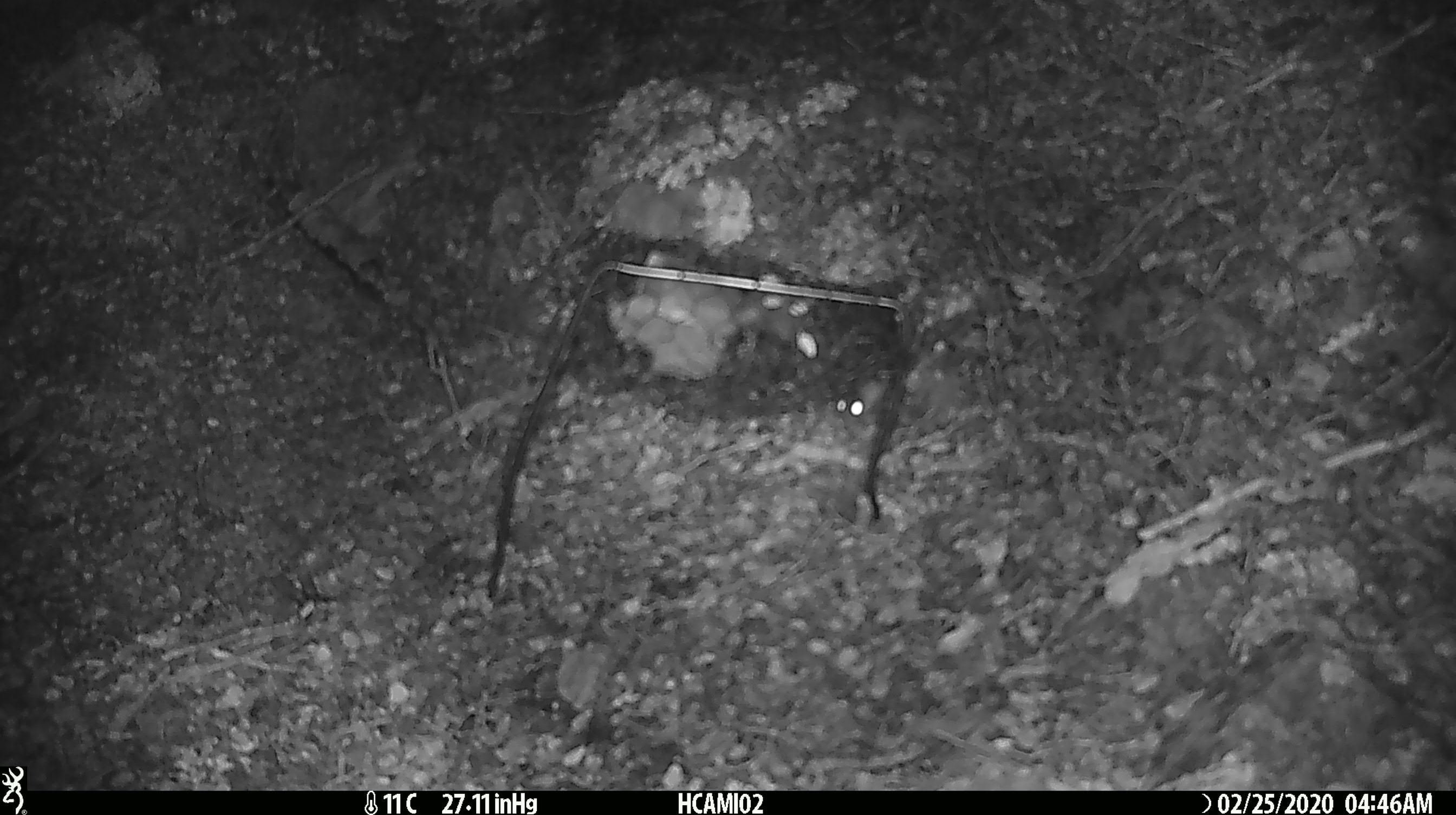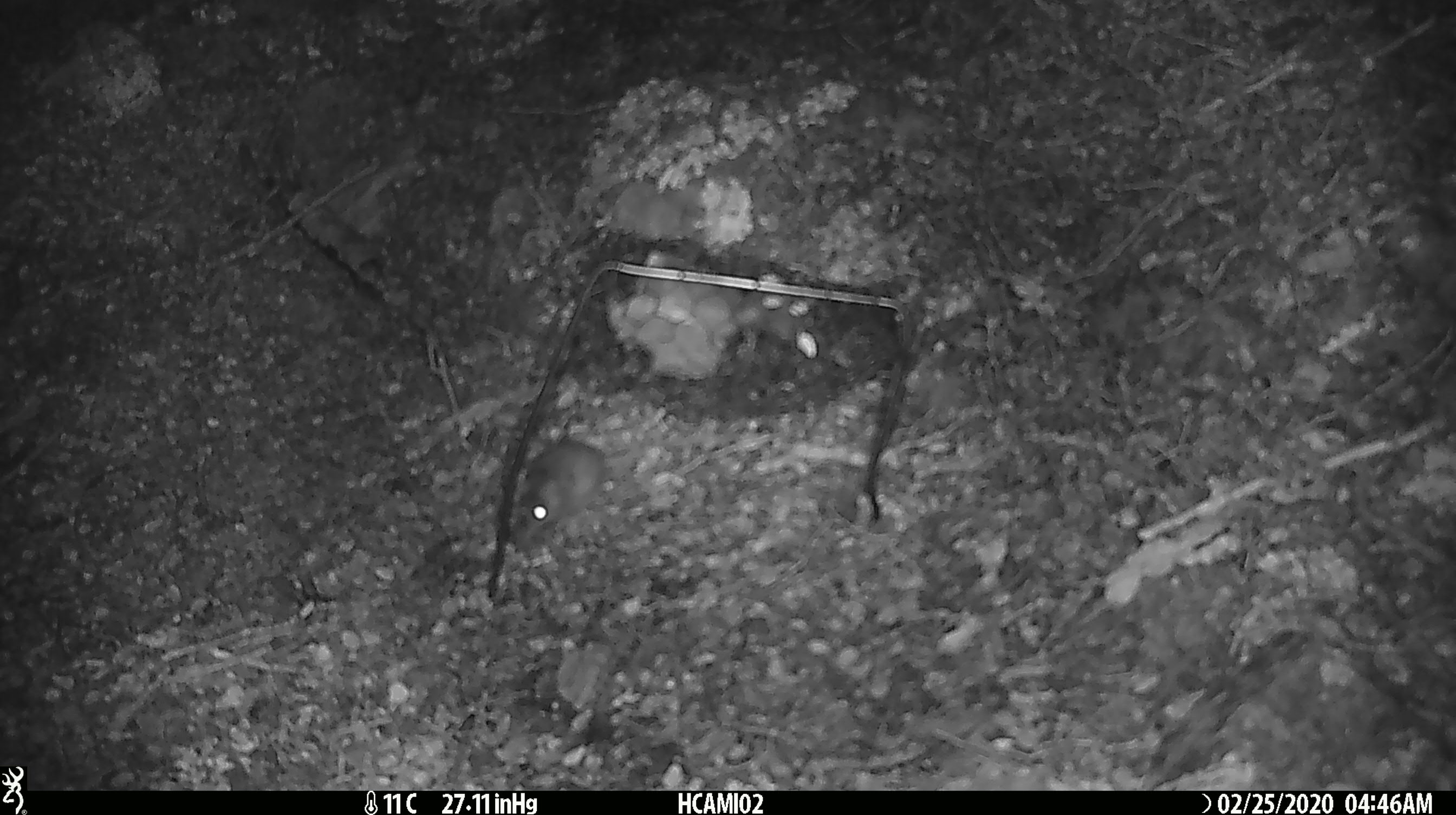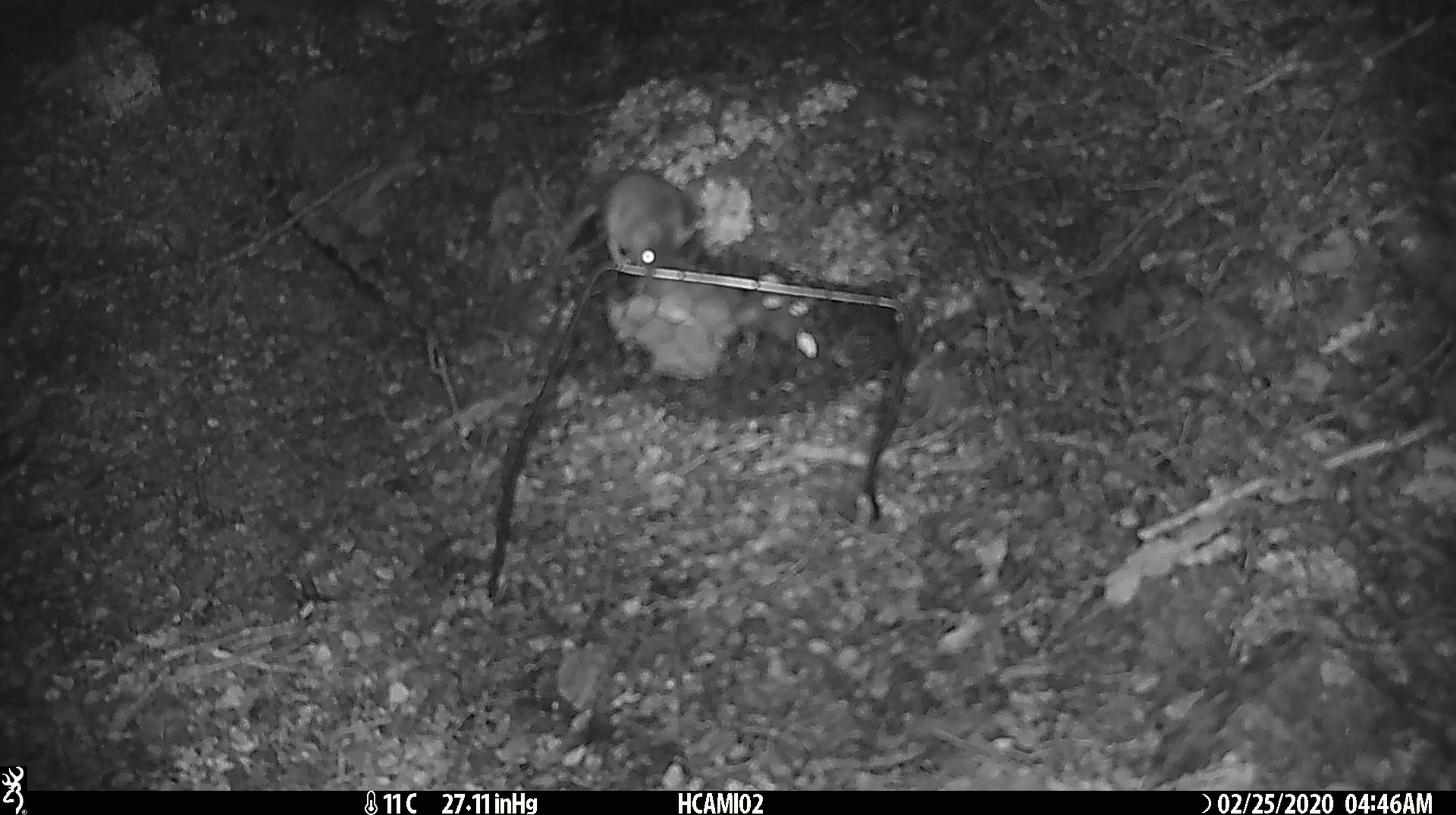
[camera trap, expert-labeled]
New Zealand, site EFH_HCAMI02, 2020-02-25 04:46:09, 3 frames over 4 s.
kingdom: Animalia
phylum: Chordata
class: Mammalia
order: Rodentia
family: Muridae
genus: Mus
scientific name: Mus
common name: mouse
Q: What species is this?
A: Mouse (Mus).